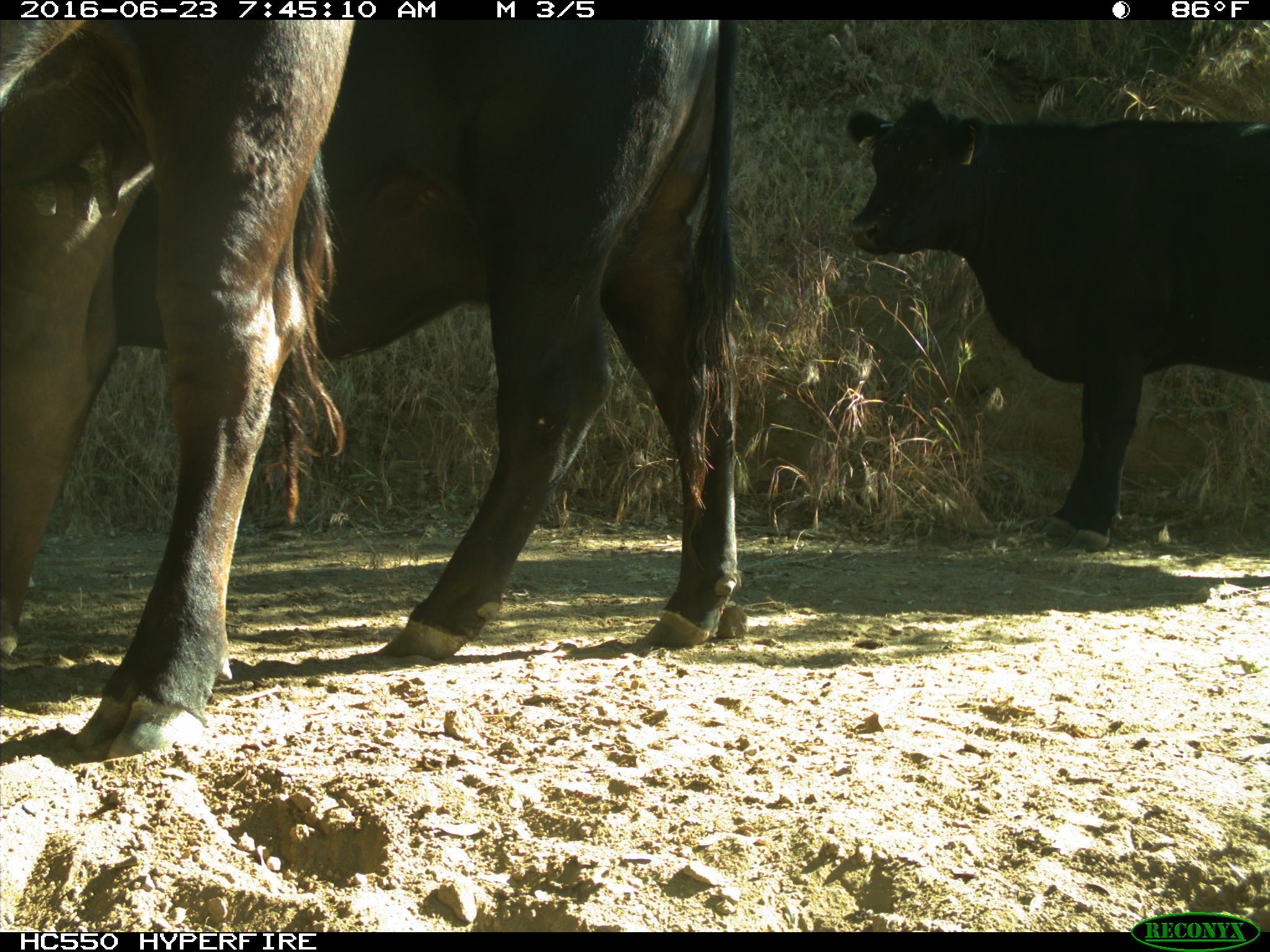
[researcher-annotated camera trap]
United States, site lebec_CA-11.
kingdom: Animalia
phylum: Chordata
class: Mammalia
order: Artiodactyla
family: Bovidae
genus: Bos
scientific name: Bos taurus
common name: domestic cow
Bos taurus (domestic cow).